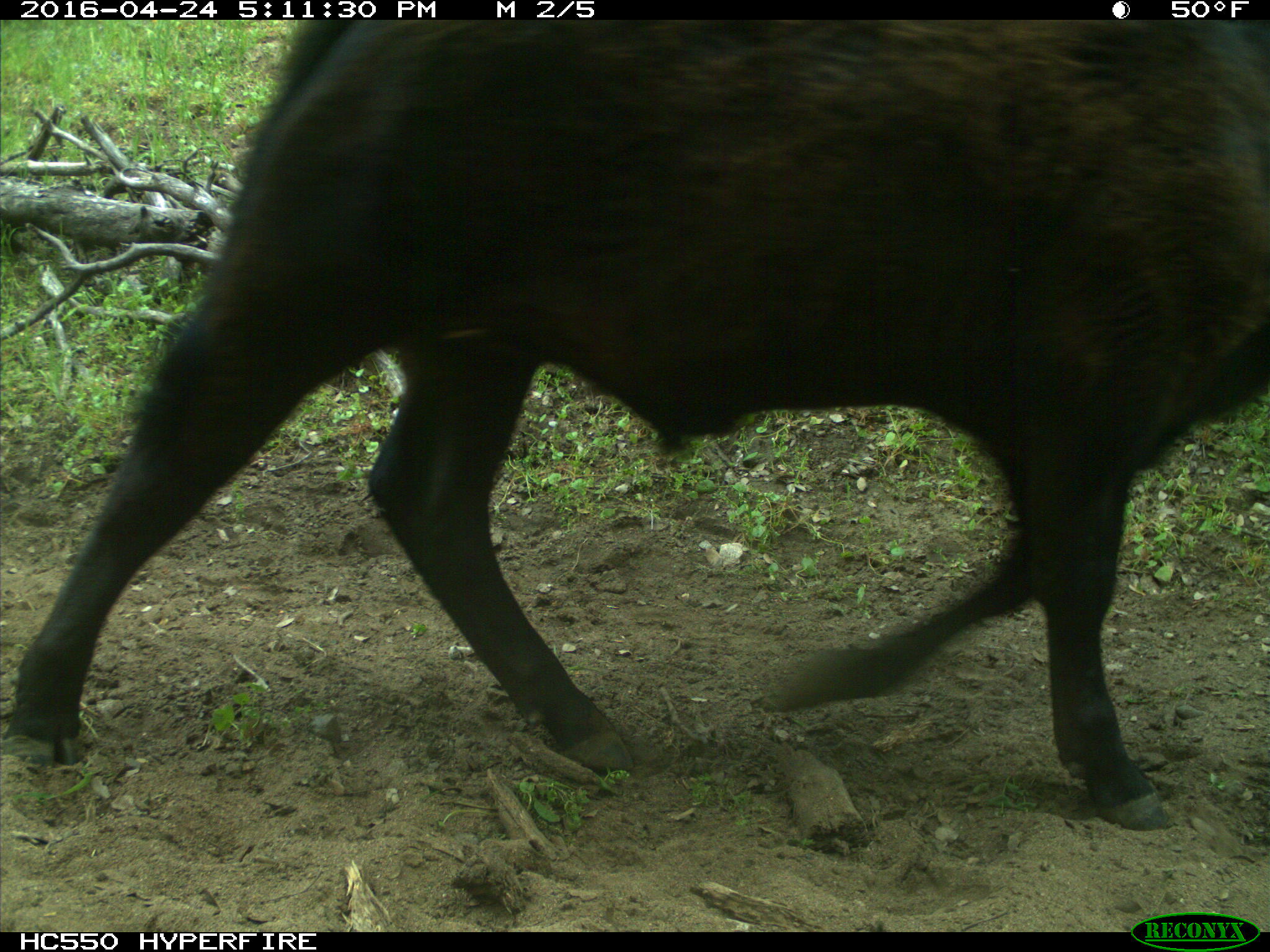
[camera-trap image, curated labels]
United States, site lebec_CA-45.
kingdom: Animalia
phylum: Chordata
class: Mammalia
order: Artiodactyla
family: Bovidae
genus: Bos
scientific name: Bos taurus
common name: domestic cow